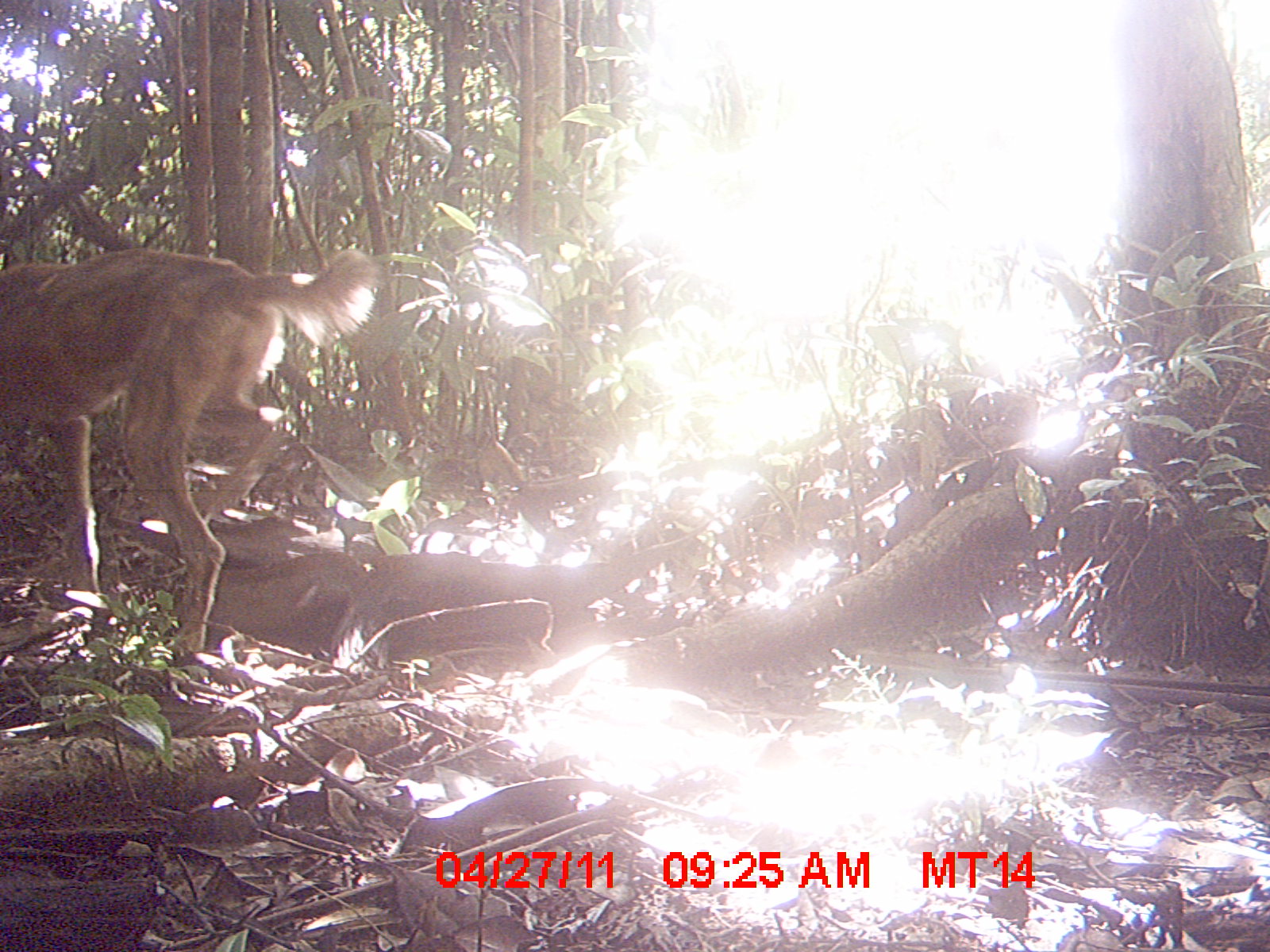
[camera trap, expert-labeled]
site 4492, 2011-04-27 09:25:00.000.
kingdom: Animalia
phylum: Chordata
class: Mammalia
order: Carnivora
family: Canidae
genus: Canis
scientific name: Canis familiaris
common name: domestic dog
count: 1